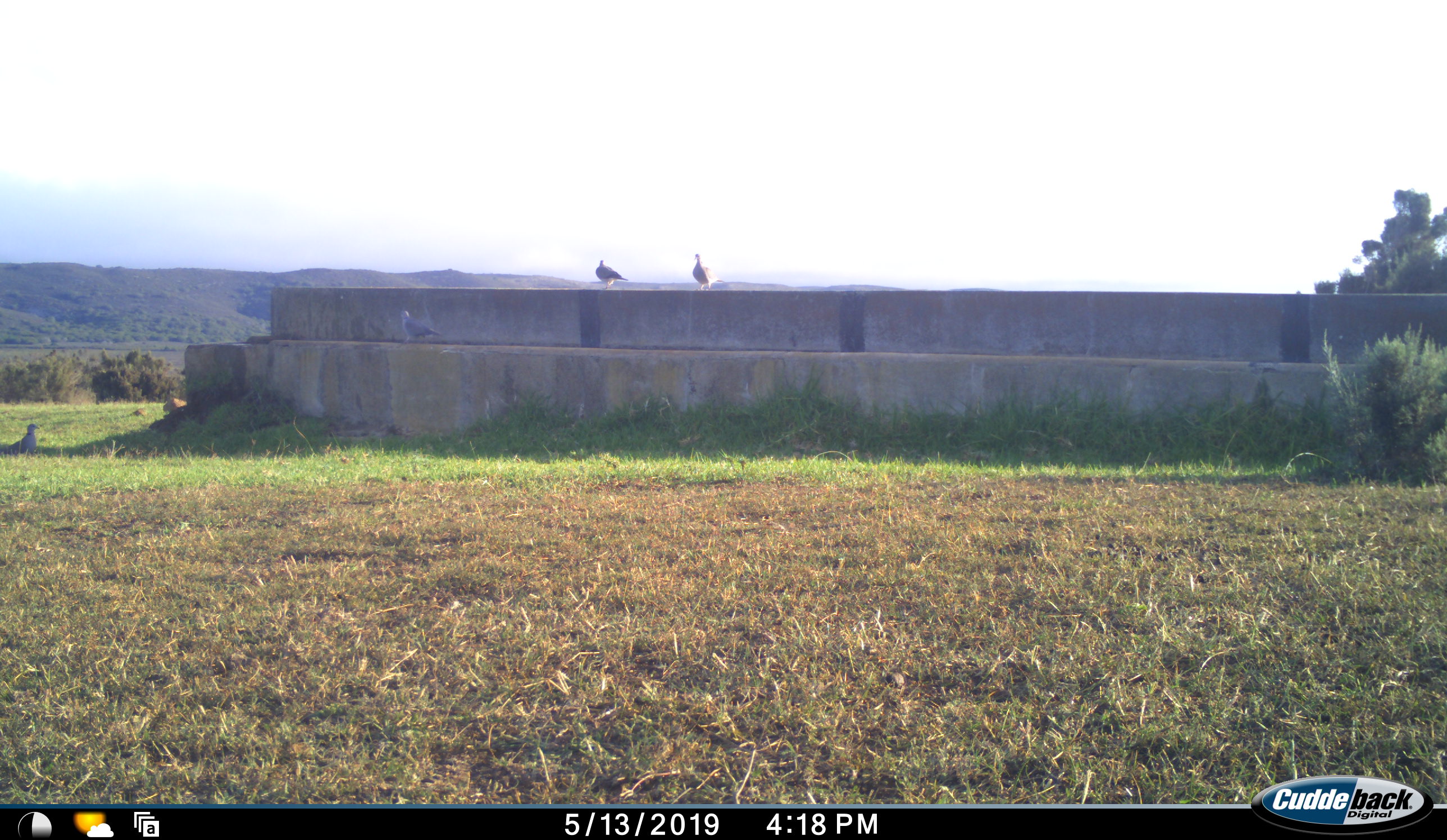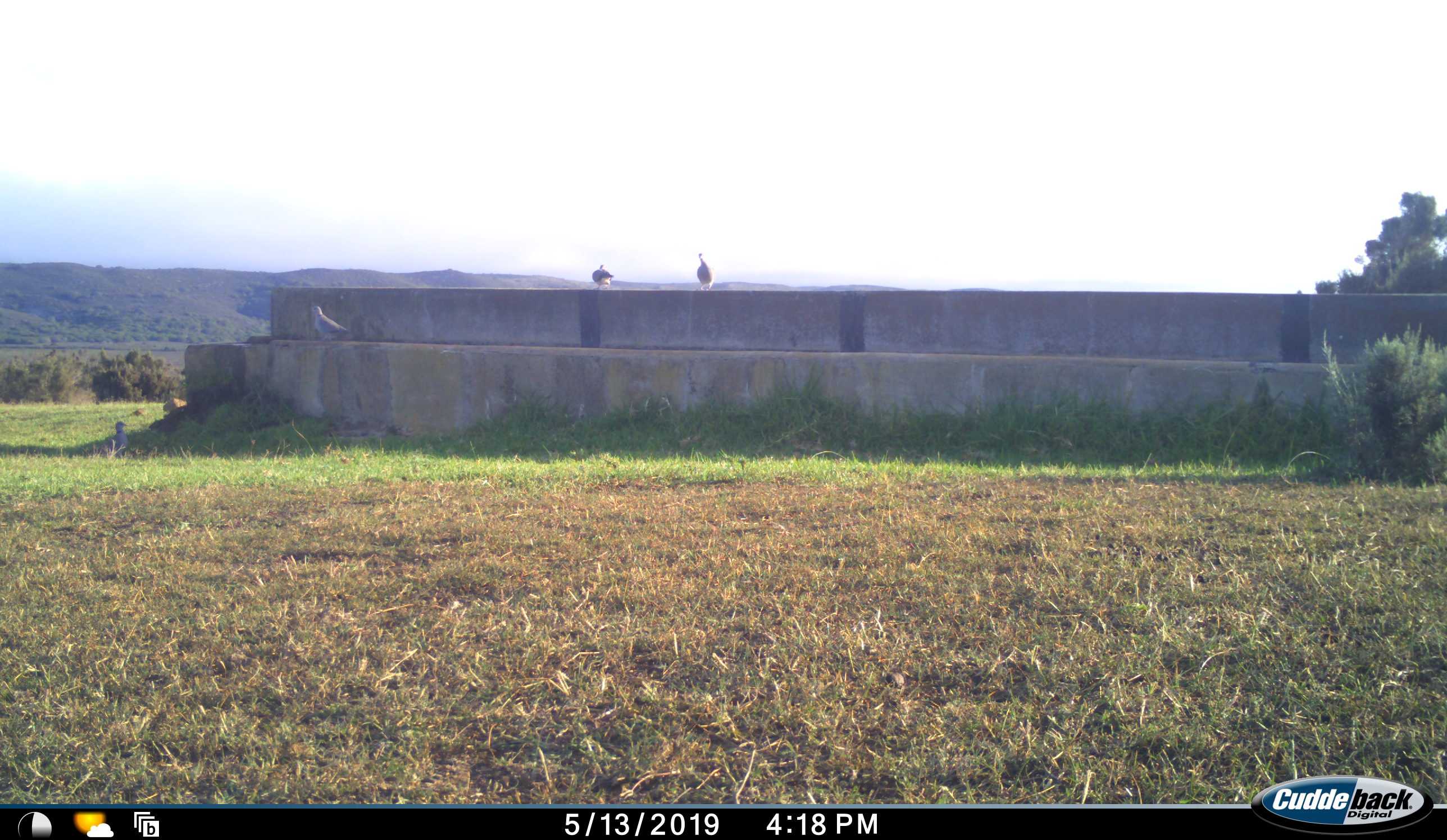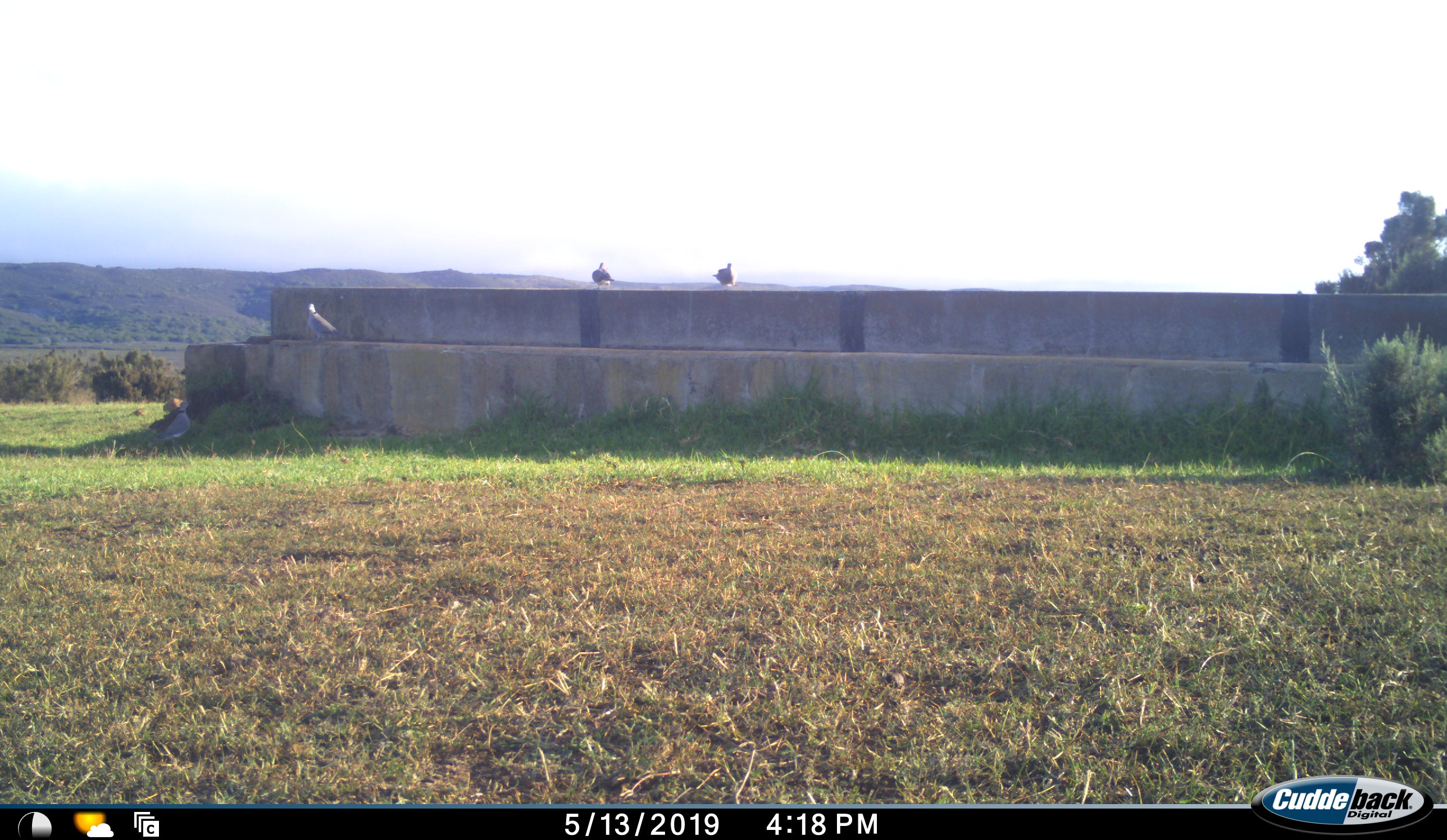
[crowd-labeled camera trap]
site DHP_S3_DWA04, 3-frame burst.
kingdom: Animalia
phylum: Chordata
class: Aves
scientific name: Aves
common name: bird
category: birdother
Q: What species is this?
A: Birdother (bird) (Aves).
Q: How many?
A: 4.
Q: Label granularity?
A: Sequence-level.